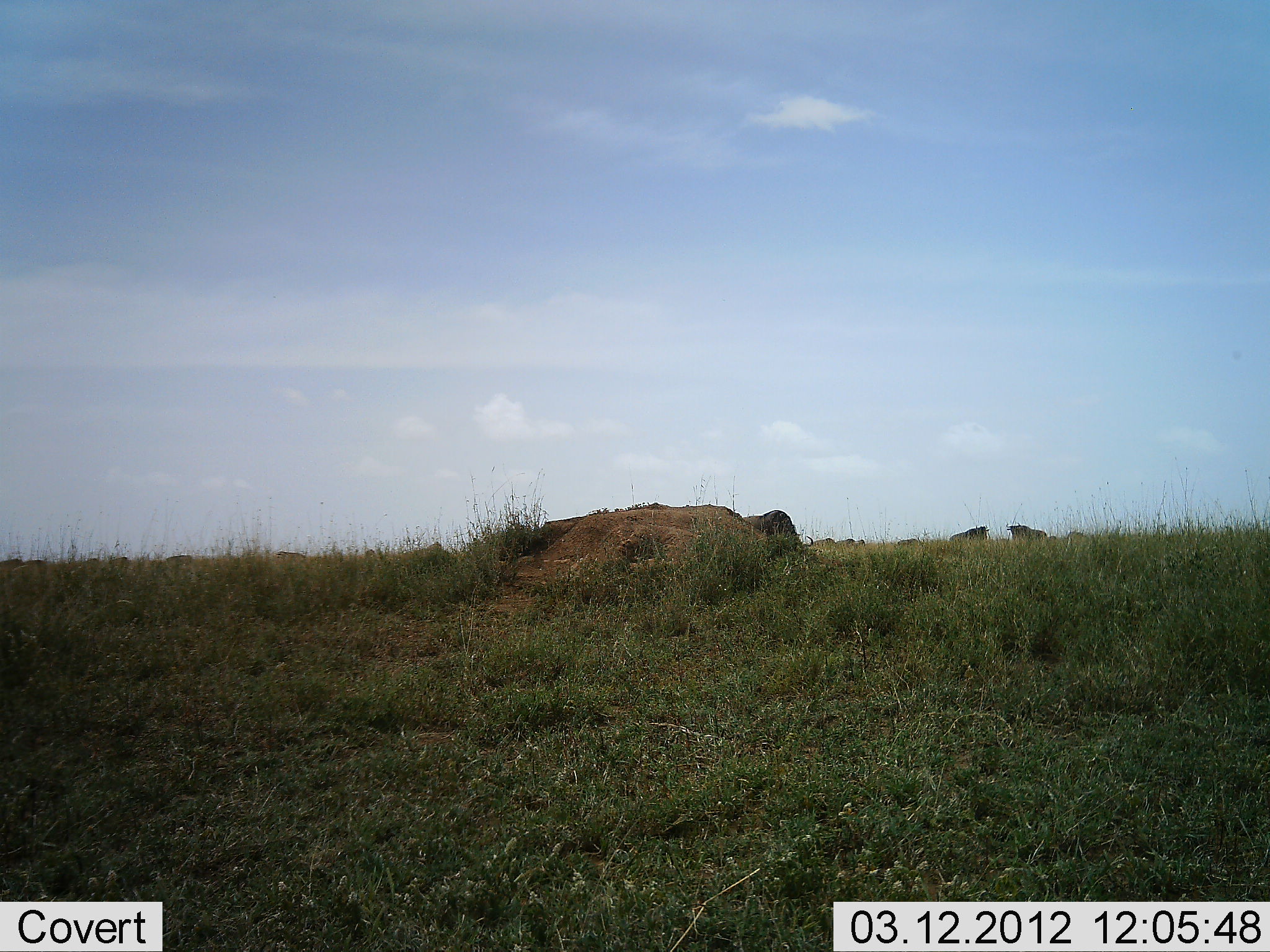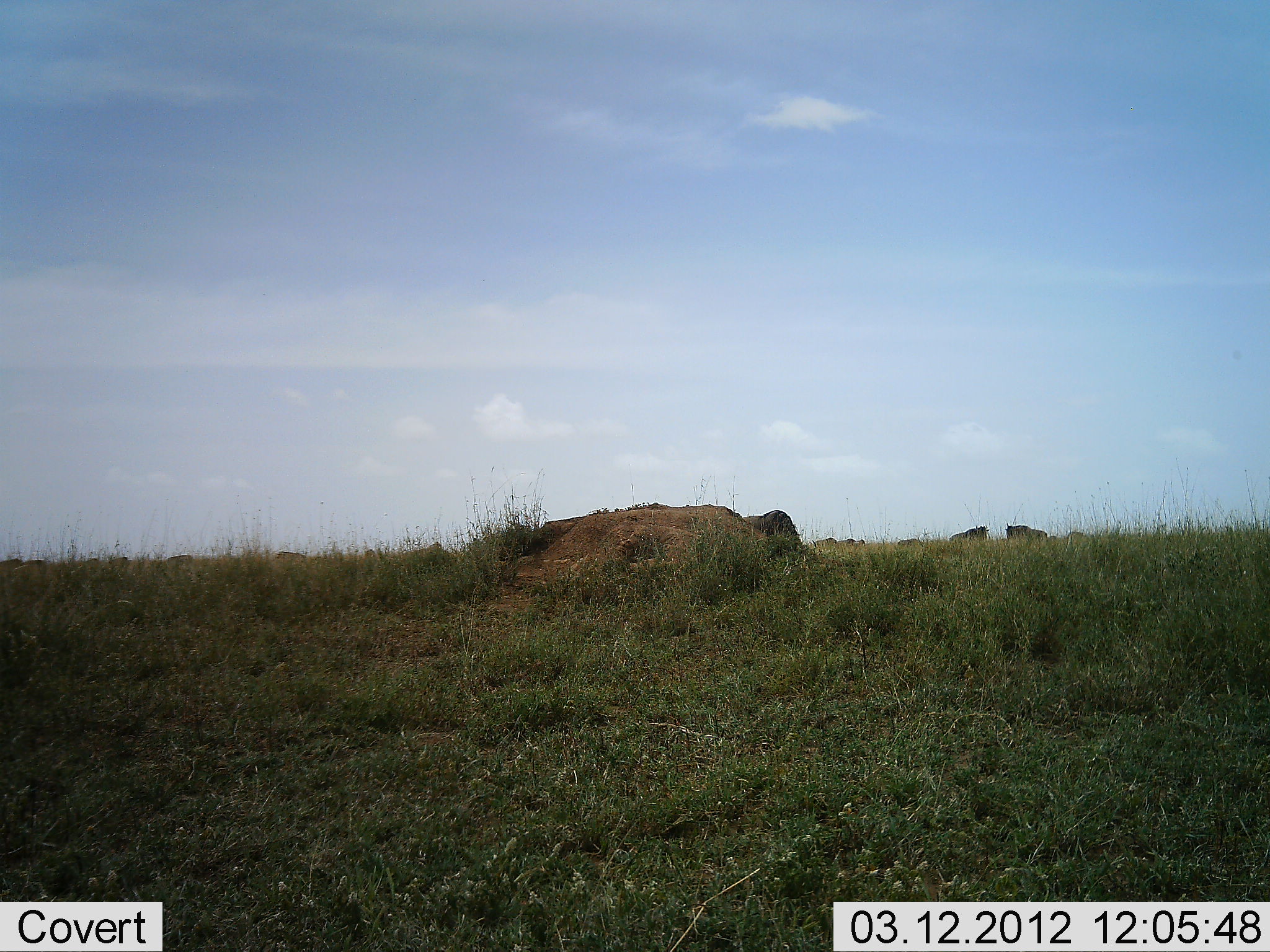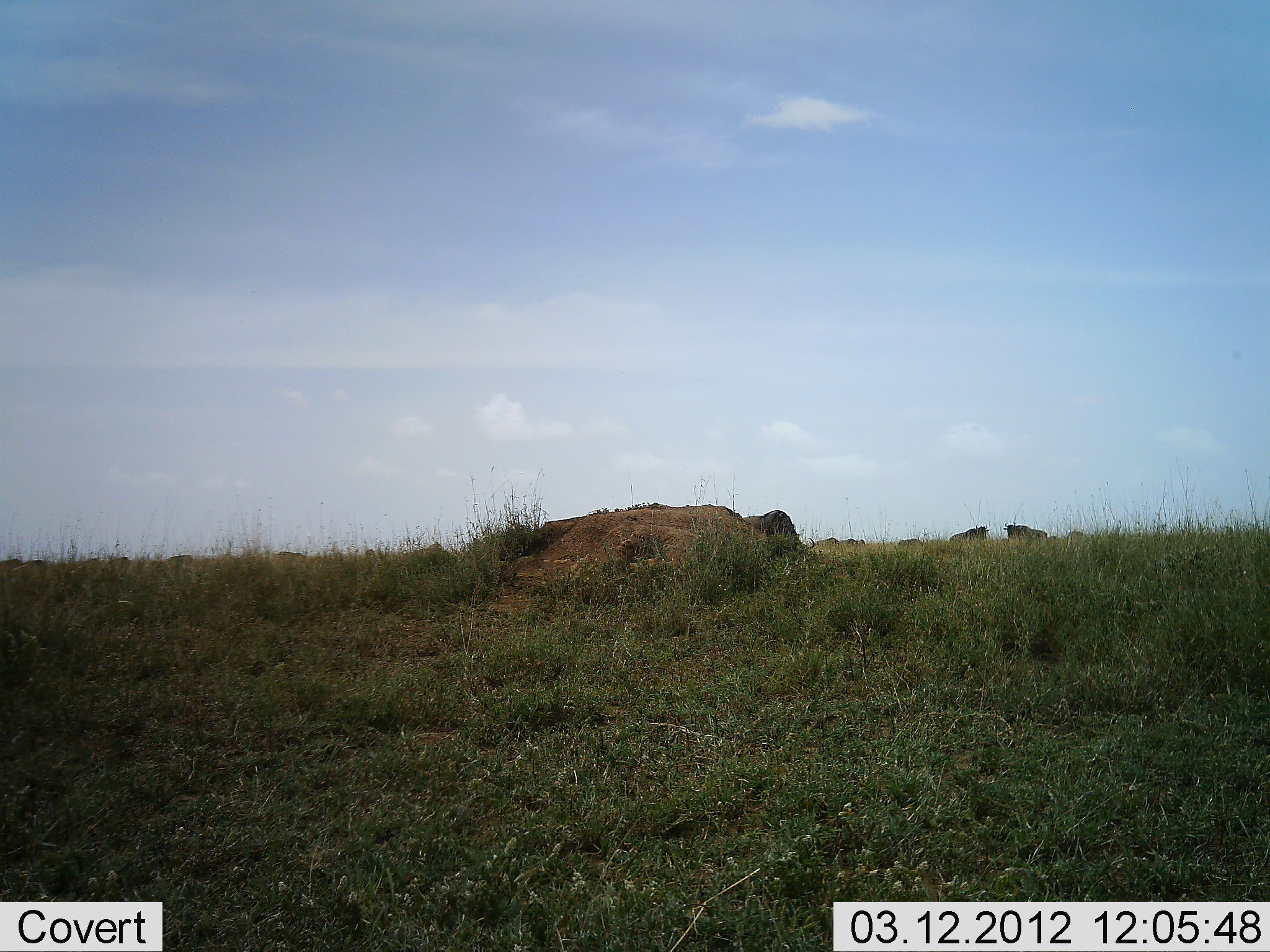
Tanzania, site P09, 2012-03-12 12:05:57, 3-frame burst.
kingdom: Animalia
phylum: Chordata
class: Mammalia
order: Artiodactyla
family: Bovidae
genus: Connochaetes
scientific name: Connochaetes taurinus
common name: blue wildebeest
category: wildebeest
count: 3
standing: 86%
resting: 7%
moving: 7%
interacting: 0%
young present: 0%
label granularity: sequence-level